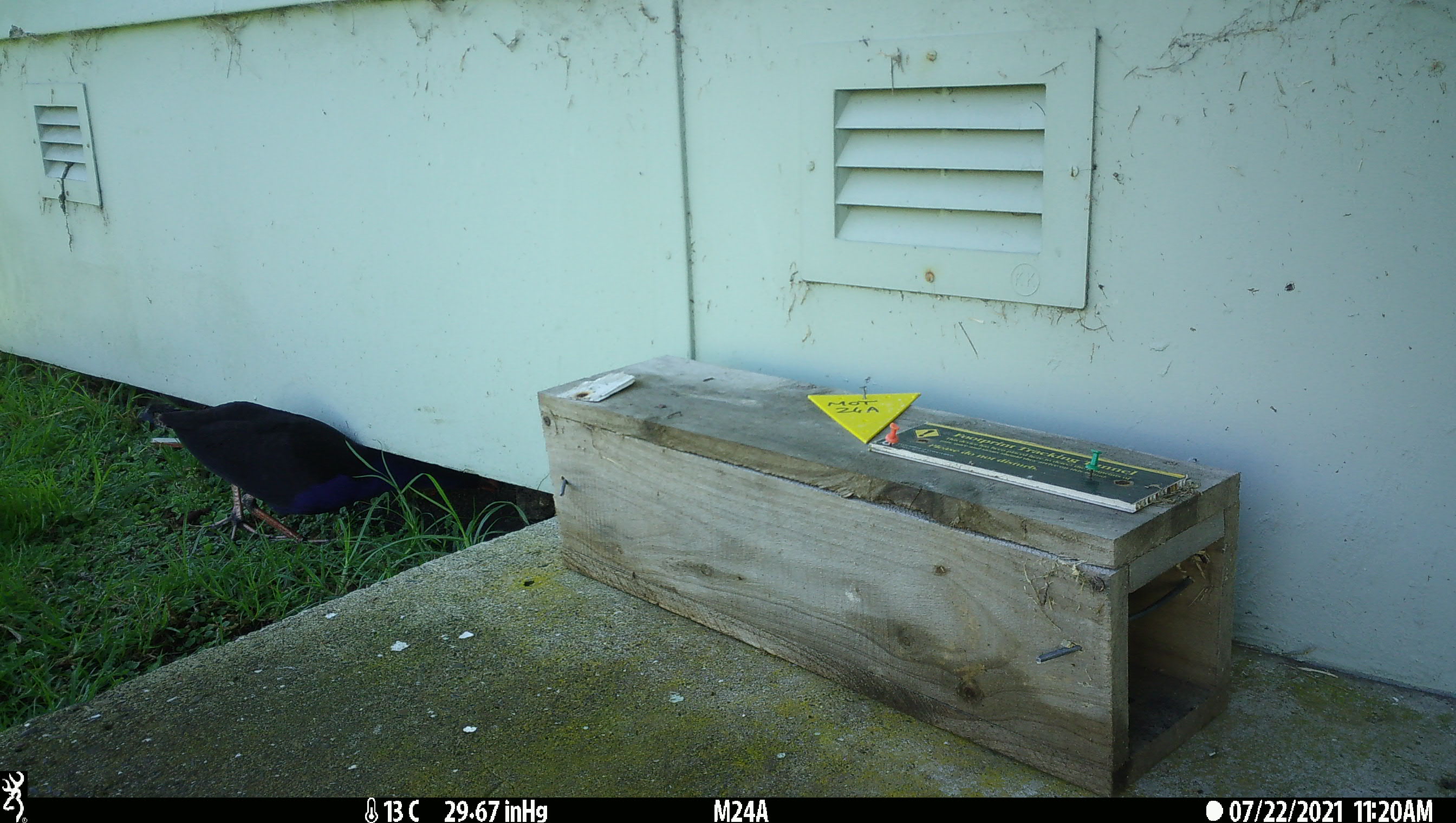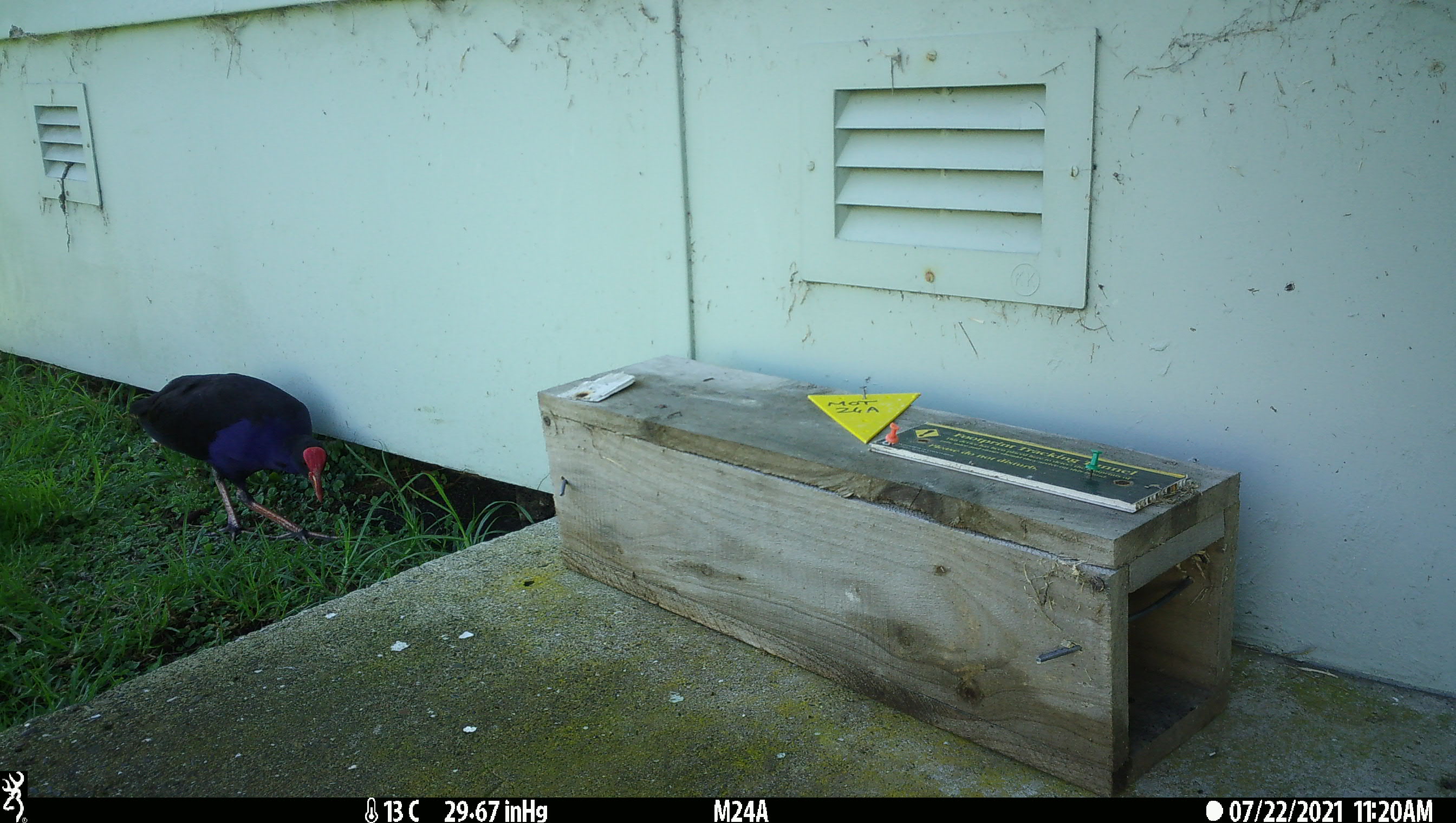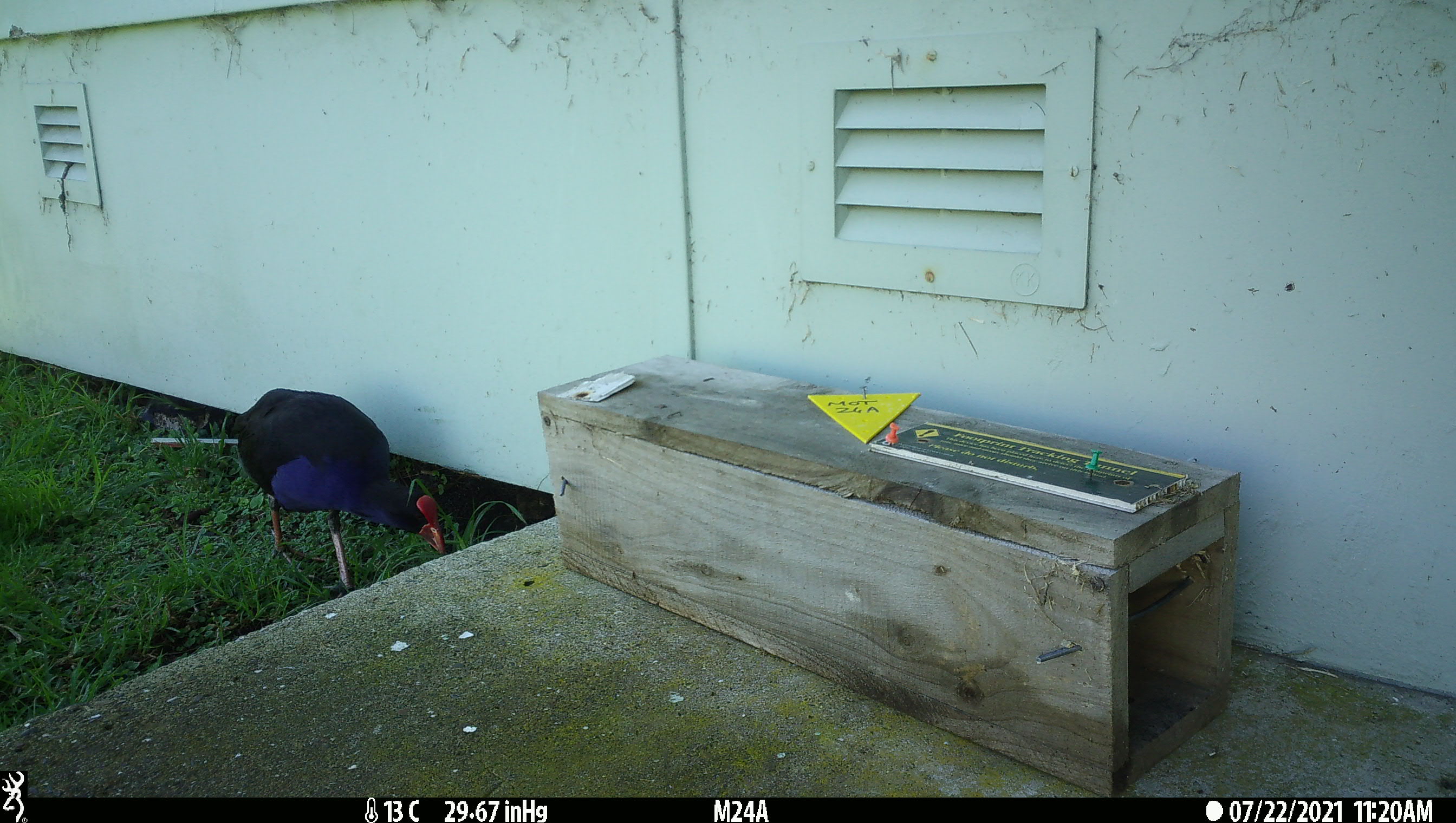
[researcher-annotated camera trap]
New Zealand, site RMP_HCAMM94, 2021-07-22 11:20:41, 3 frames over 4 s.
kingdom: Animalia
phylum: Chordata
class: Aves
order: Gruiformes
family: Rallidae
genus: Porphyrio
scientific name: Porphyrio melanotus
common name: australasian swamphen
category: pukeko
Pukeko (australasian swamphen) (Porphyrio melanotus).